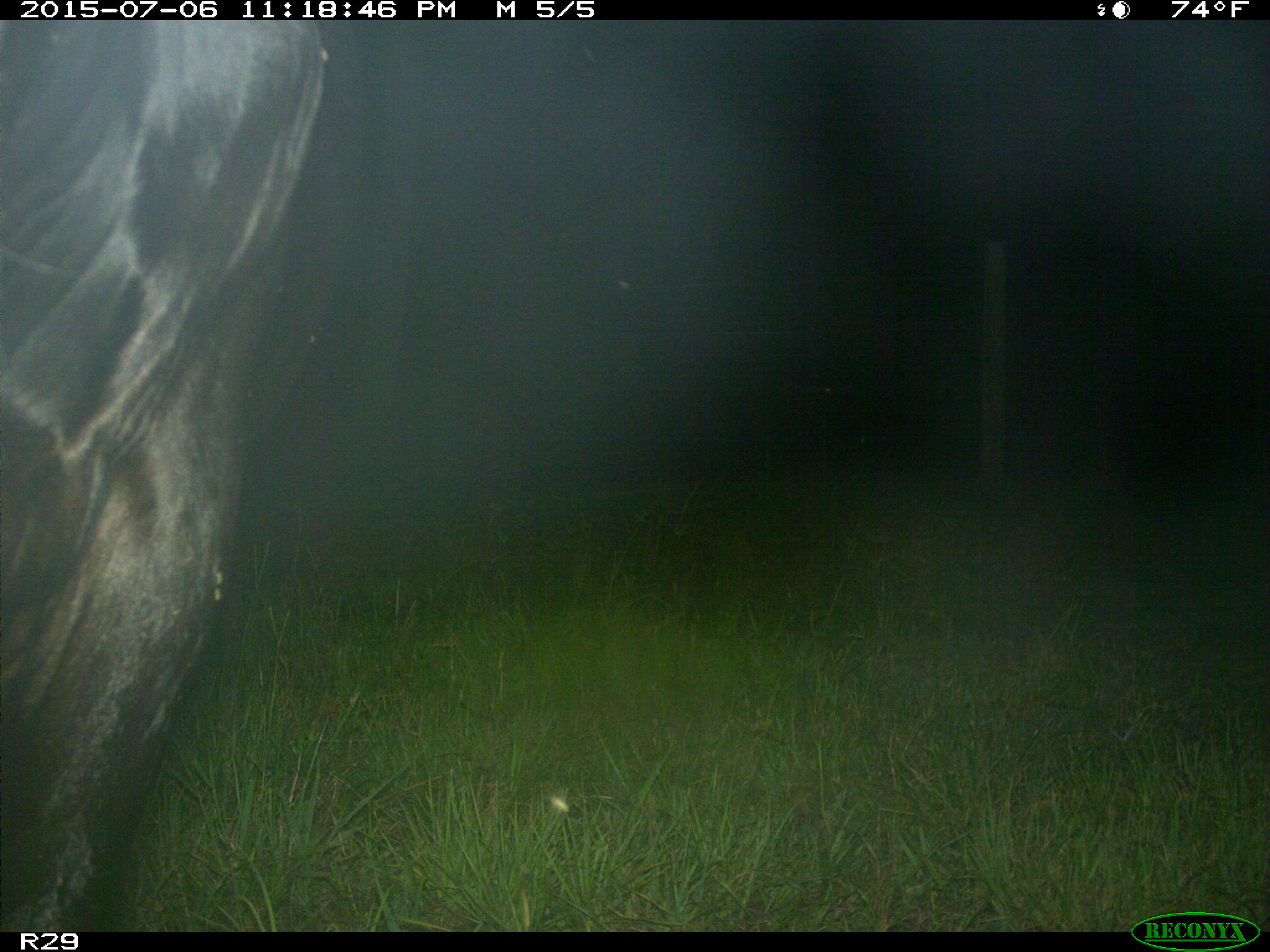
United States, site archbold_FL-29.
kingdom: Animalia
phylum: Chordata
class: Mammalia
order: Artiodactyla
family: Bovidae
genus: Bos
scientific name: Bos taurus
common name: domestic cow